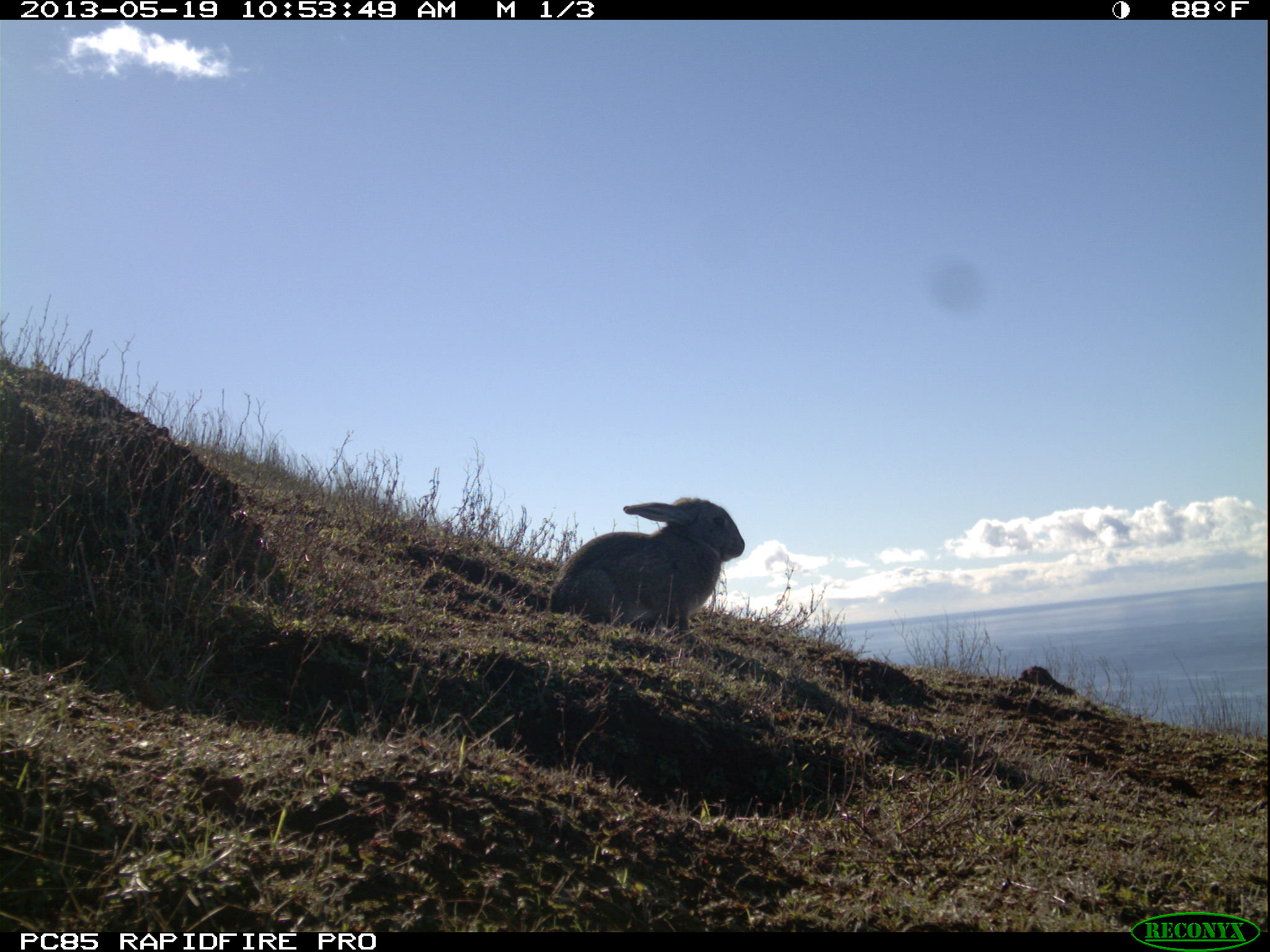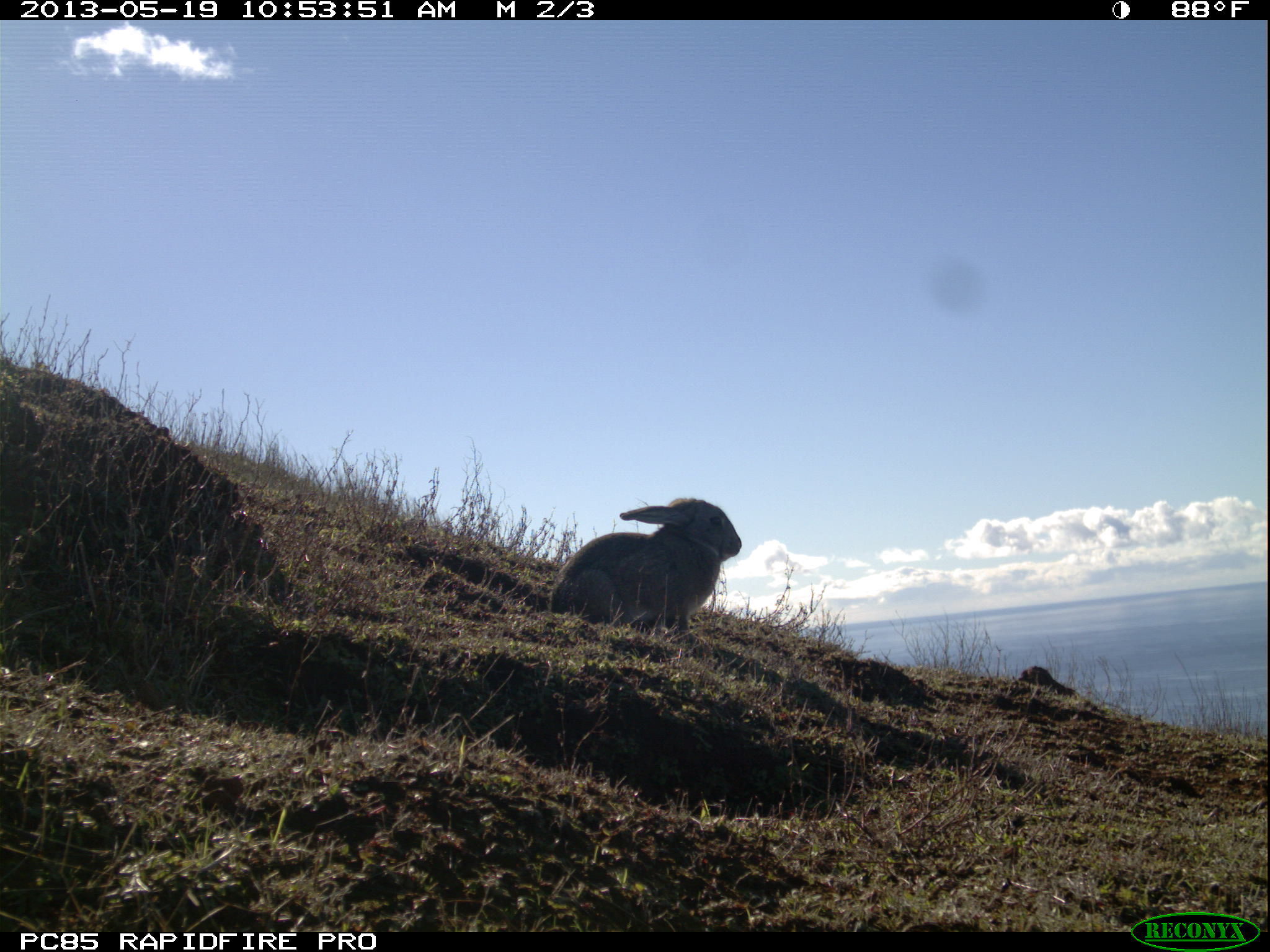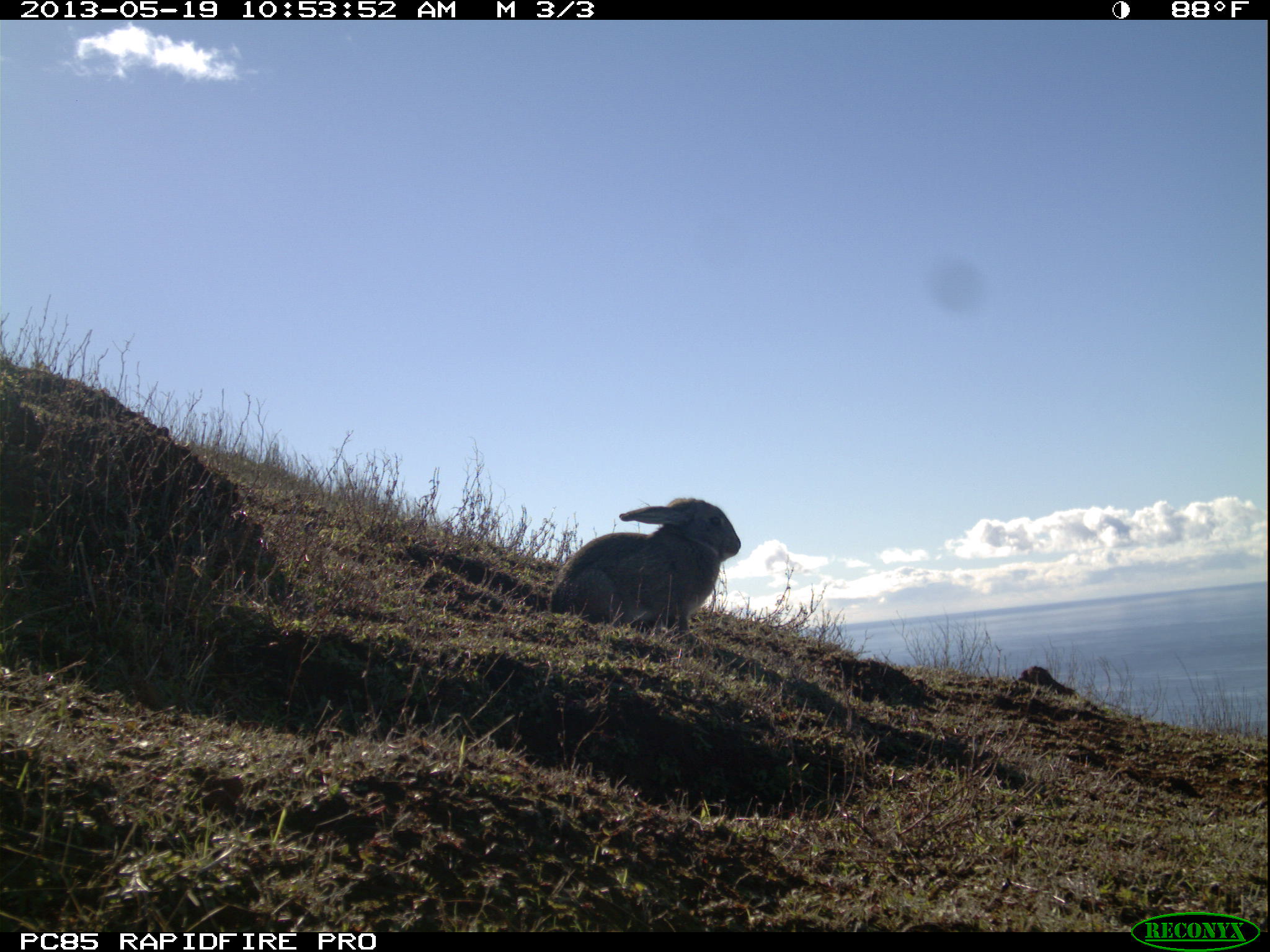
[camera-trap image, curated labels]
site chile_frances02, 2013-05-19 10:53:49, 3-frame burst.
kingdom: Animalia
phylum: Chordata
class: Mammalia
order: Lagomorpha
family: Leporidae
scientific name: Leporidae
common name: rabbits and hares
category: rabbit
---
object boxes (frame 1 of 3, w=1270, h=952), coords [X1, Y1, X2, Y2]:
rabbit: [544, 496, 745, 637]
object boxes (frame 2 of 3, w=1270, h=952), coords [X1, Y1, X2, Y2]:
rabbit: [546, 496, 741, 640]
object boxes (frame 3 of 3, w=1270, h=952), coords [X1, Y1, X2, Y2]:
rabbit: [546, 497, 741, 638]